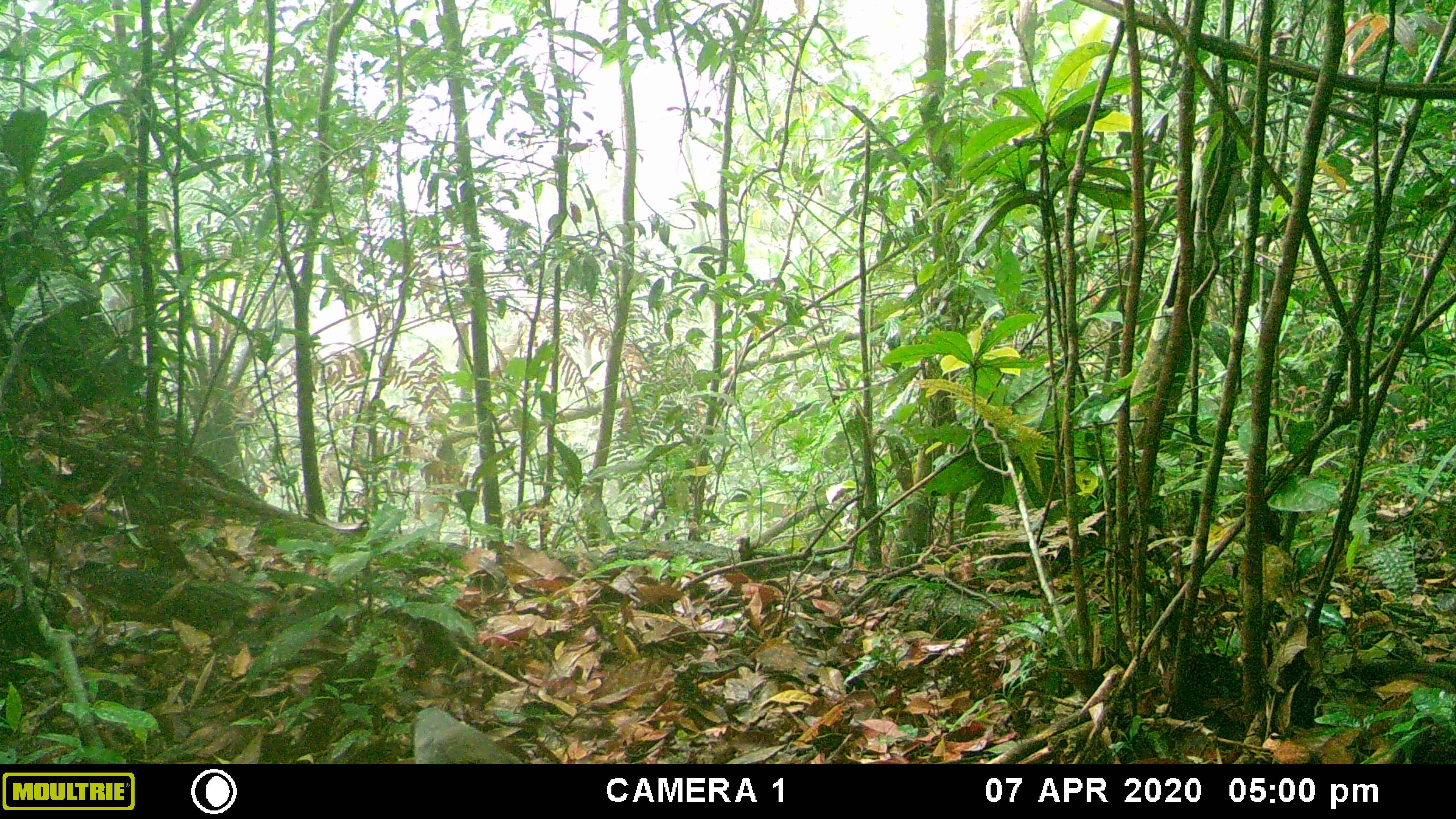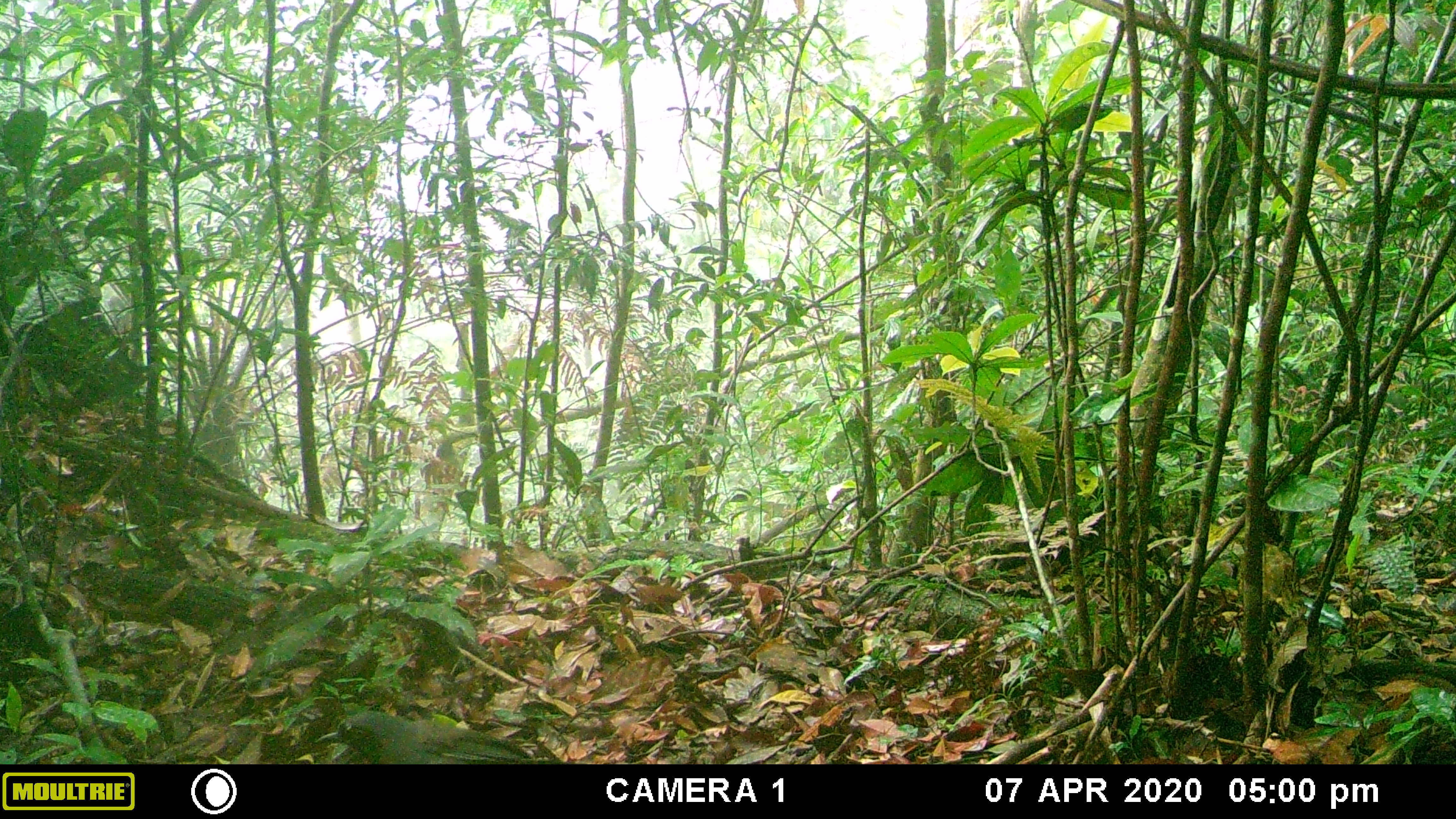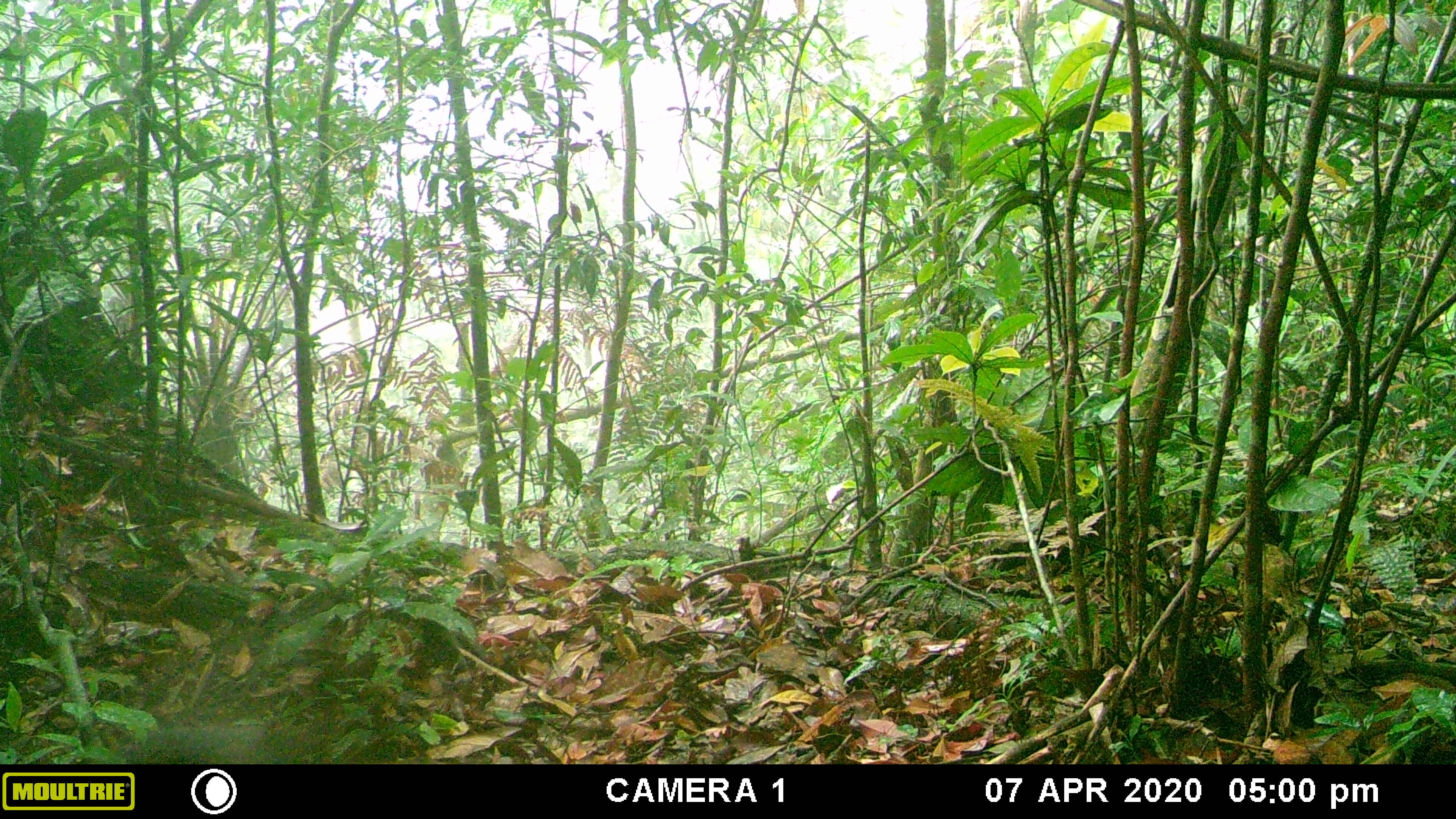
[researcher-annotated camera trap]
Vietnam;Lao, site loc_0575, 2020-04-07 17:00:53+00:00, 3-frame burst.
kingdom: Animalia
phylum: Chordata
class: Aves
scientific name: Aves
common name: bird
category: unidentified bird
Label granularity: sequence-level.